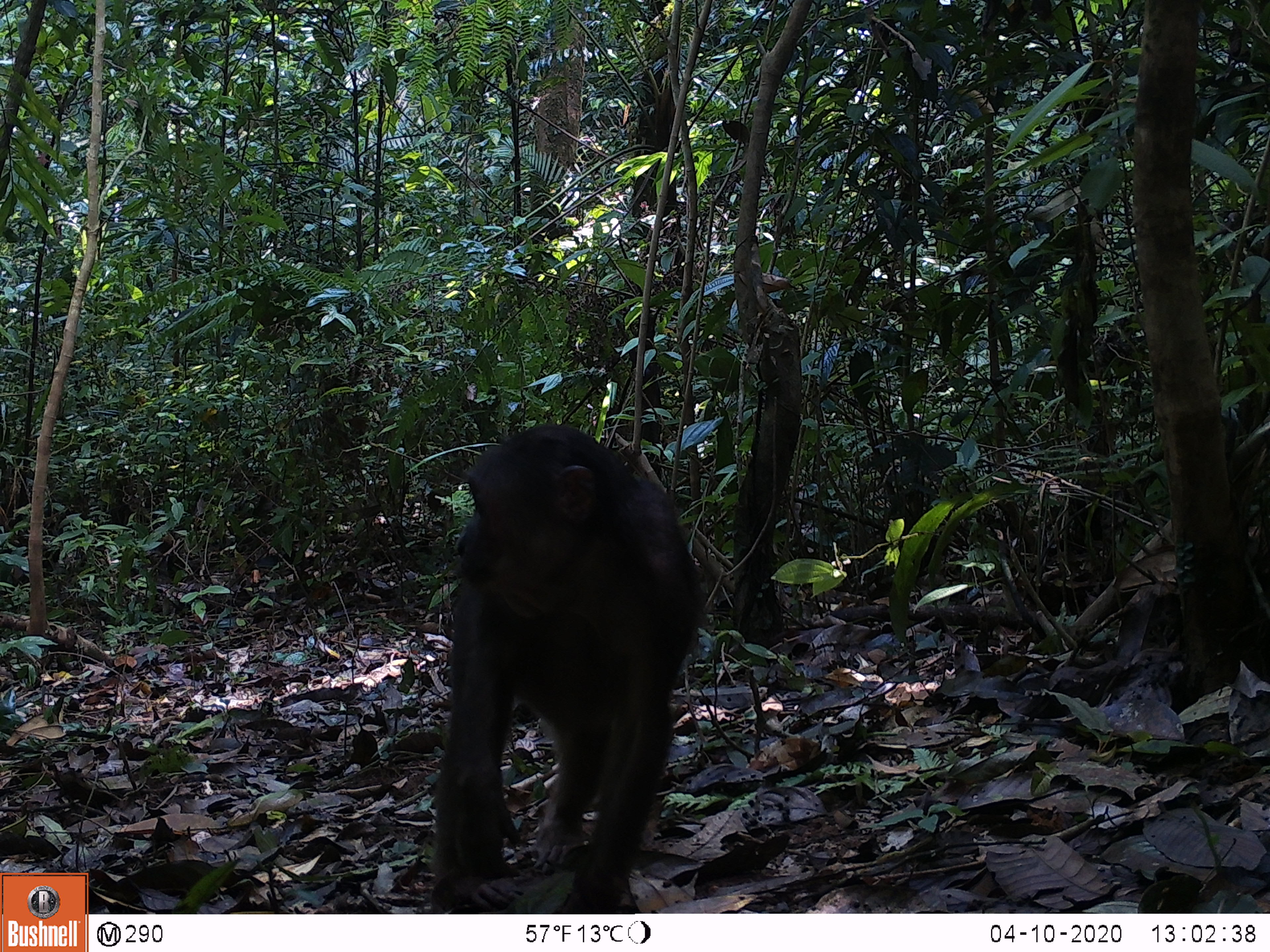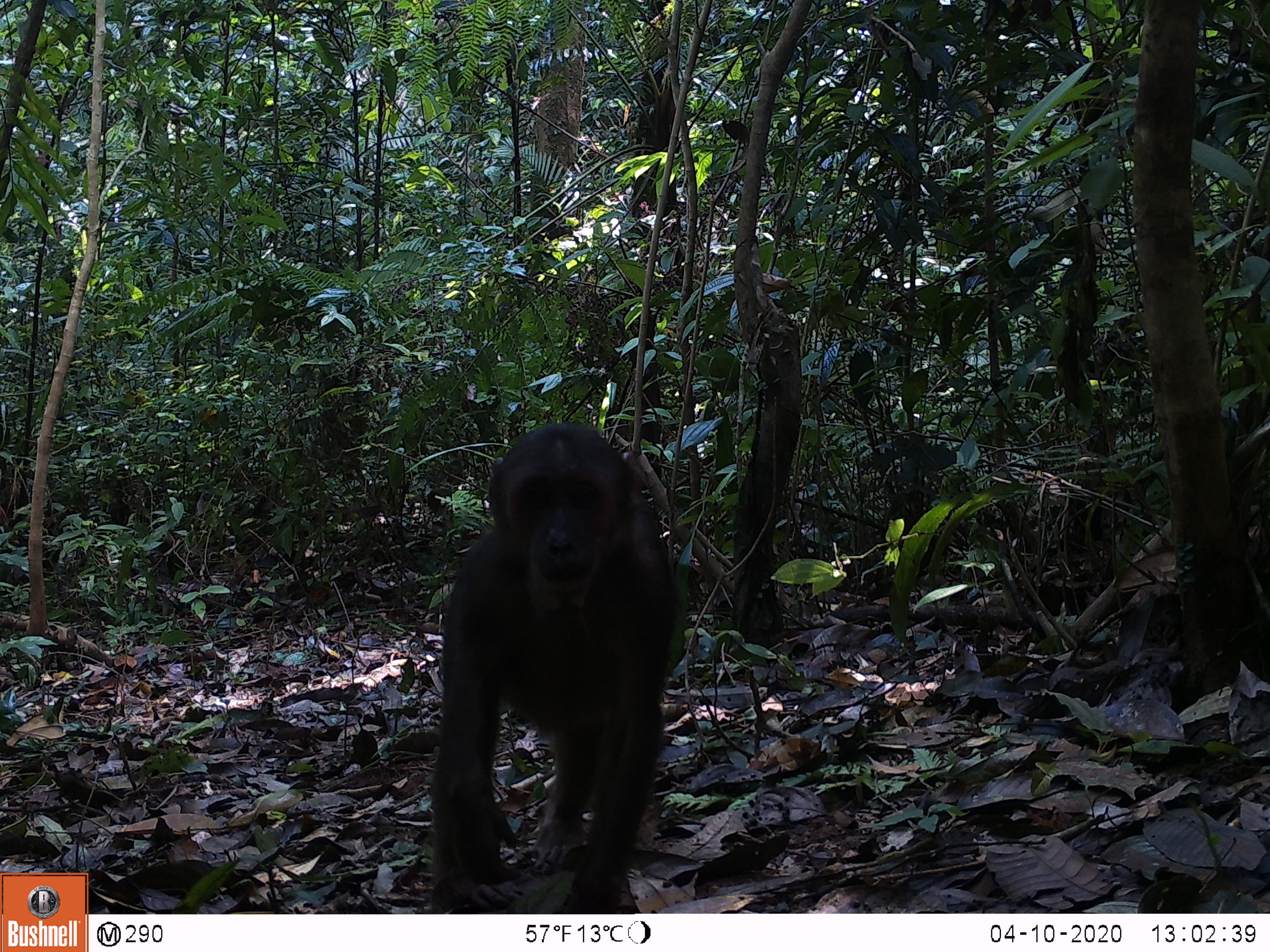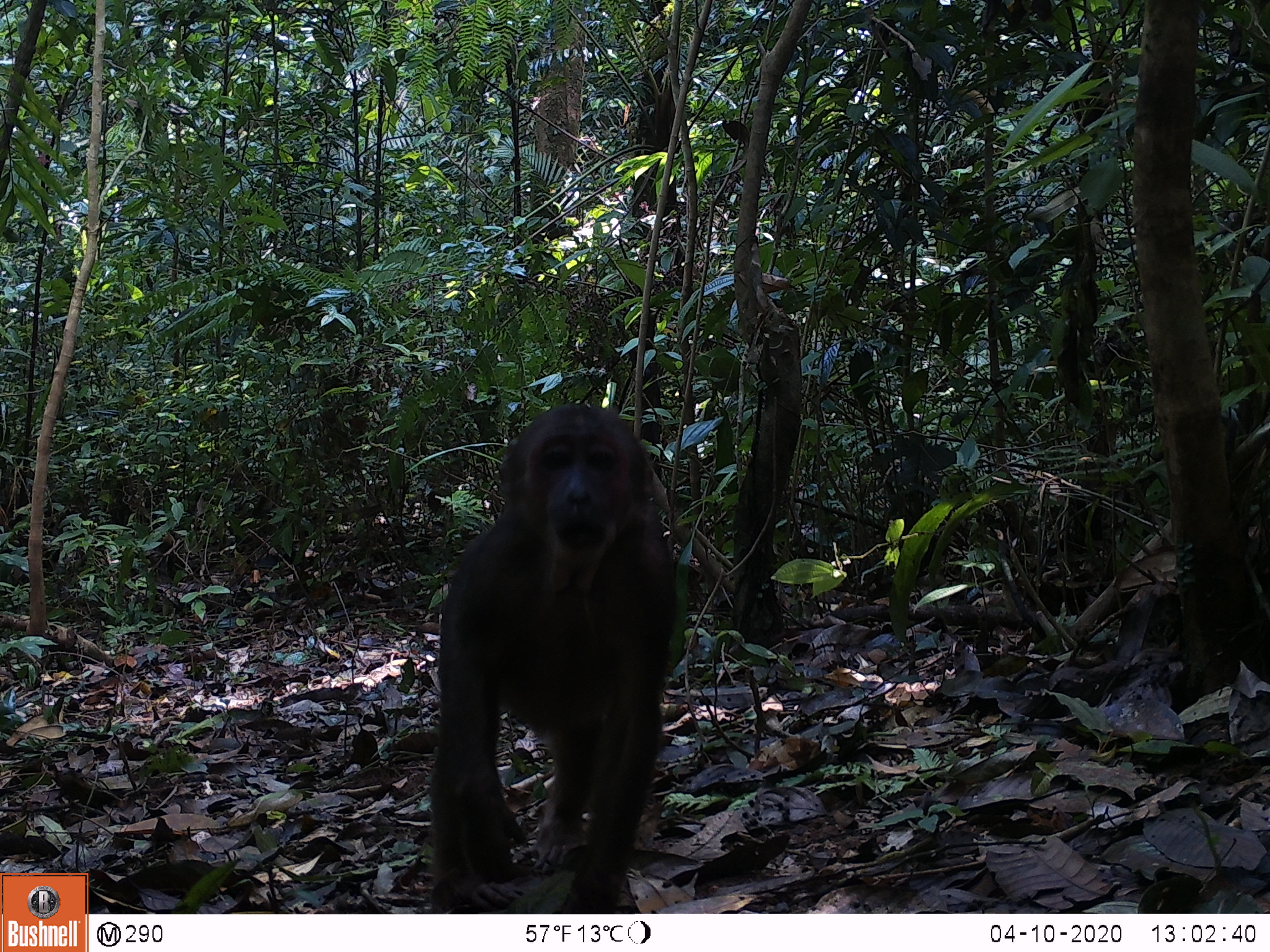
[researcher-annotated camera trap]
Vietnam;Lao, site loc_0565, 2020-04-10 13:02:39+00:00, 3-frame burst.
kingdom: Animalia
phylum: Chordata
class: Mammalia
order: Primates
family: Cercopithecidae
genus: Macaca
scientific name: Macaca arctoides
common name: stump-tailed macaque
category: stump tailed macaque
Stump tailed macaque (stump-tailed macaque) (Macaca arctoides). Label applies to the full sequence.